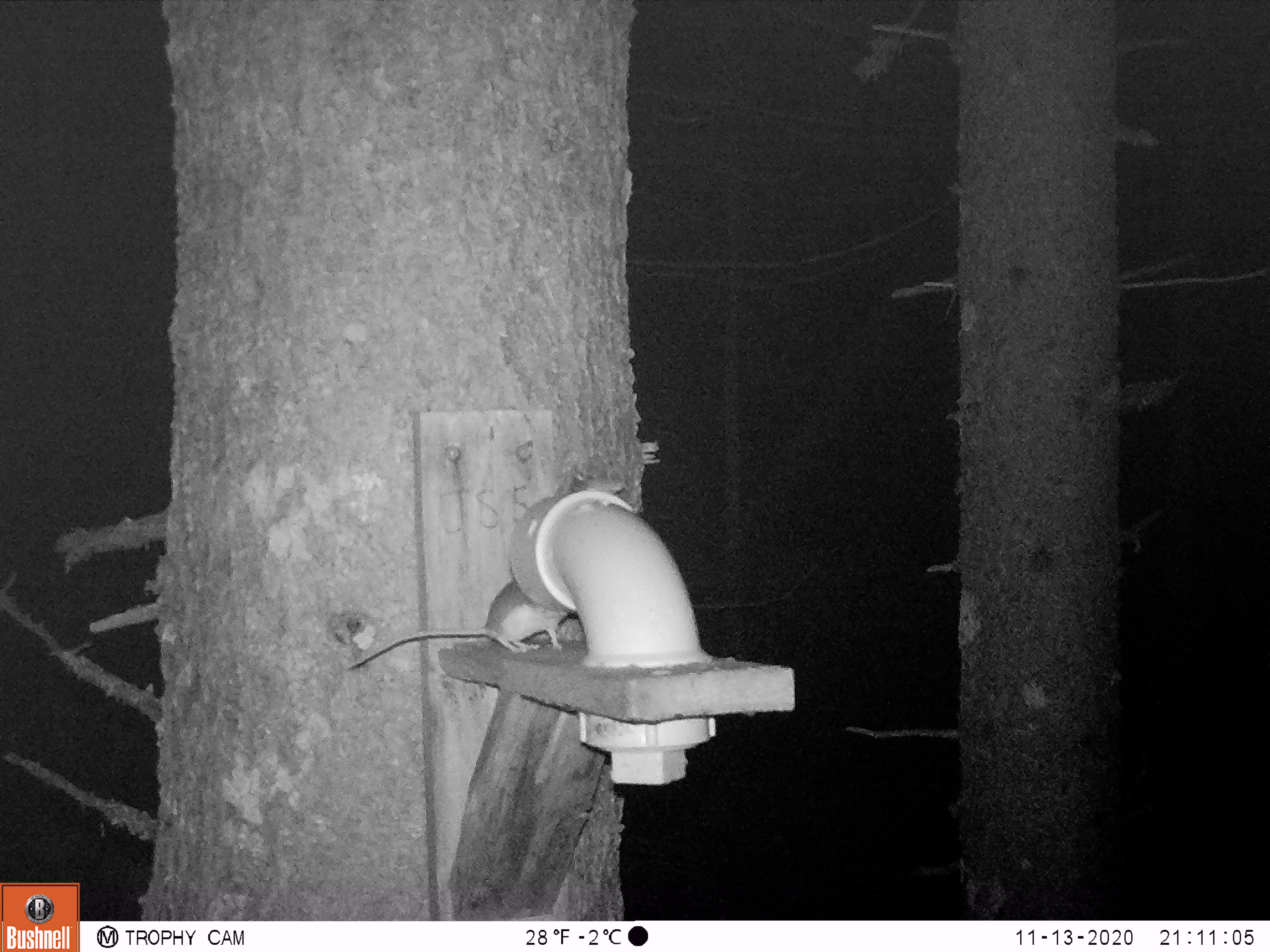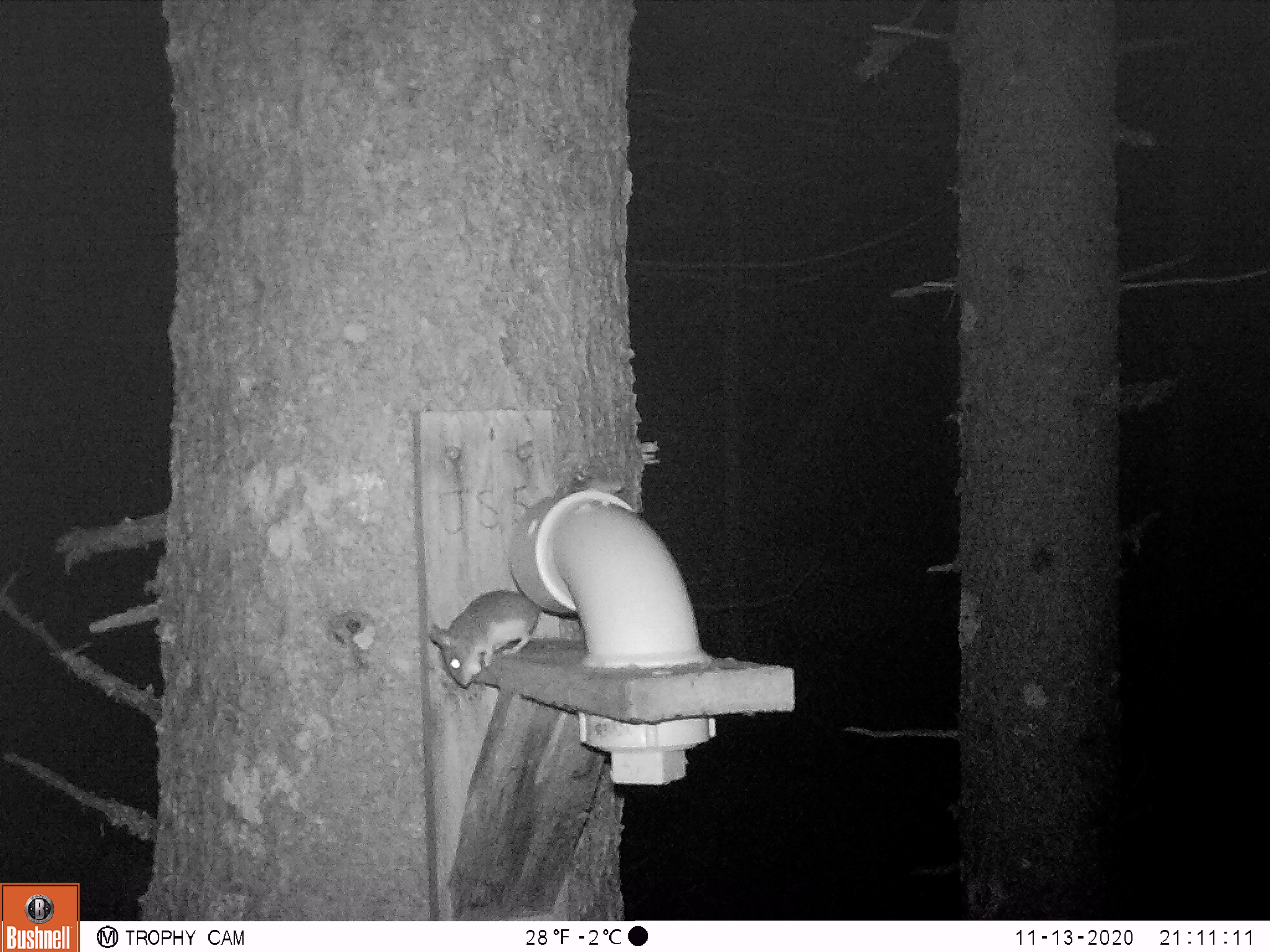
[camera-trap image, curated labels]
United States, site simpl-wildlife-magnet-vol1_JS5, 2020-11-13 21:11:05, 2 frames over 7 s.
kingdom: Animalia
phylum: Chordata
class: Mammalia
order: Rodentia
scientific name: Rodentia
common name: mouse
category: mouse sp.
Mouse sp. (mouse) (Rodentia).